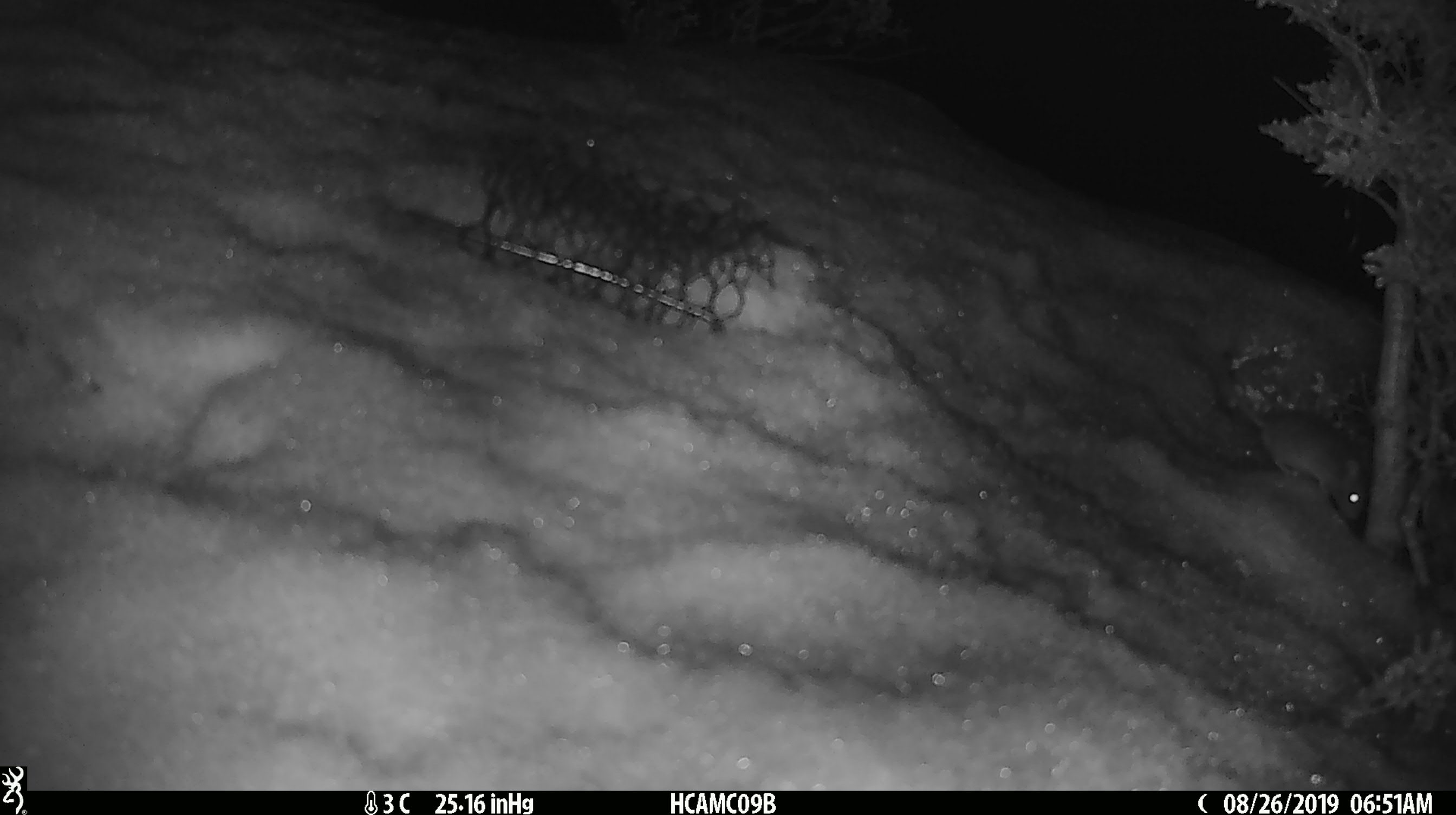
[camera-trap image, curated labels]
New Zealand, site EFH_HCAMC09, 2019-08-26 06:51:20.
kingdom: Animalia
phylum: Chordata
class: Mammalia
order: Rodentia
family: Muridae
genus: Mus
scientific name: Mus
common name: mouse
Mouse (Mus).